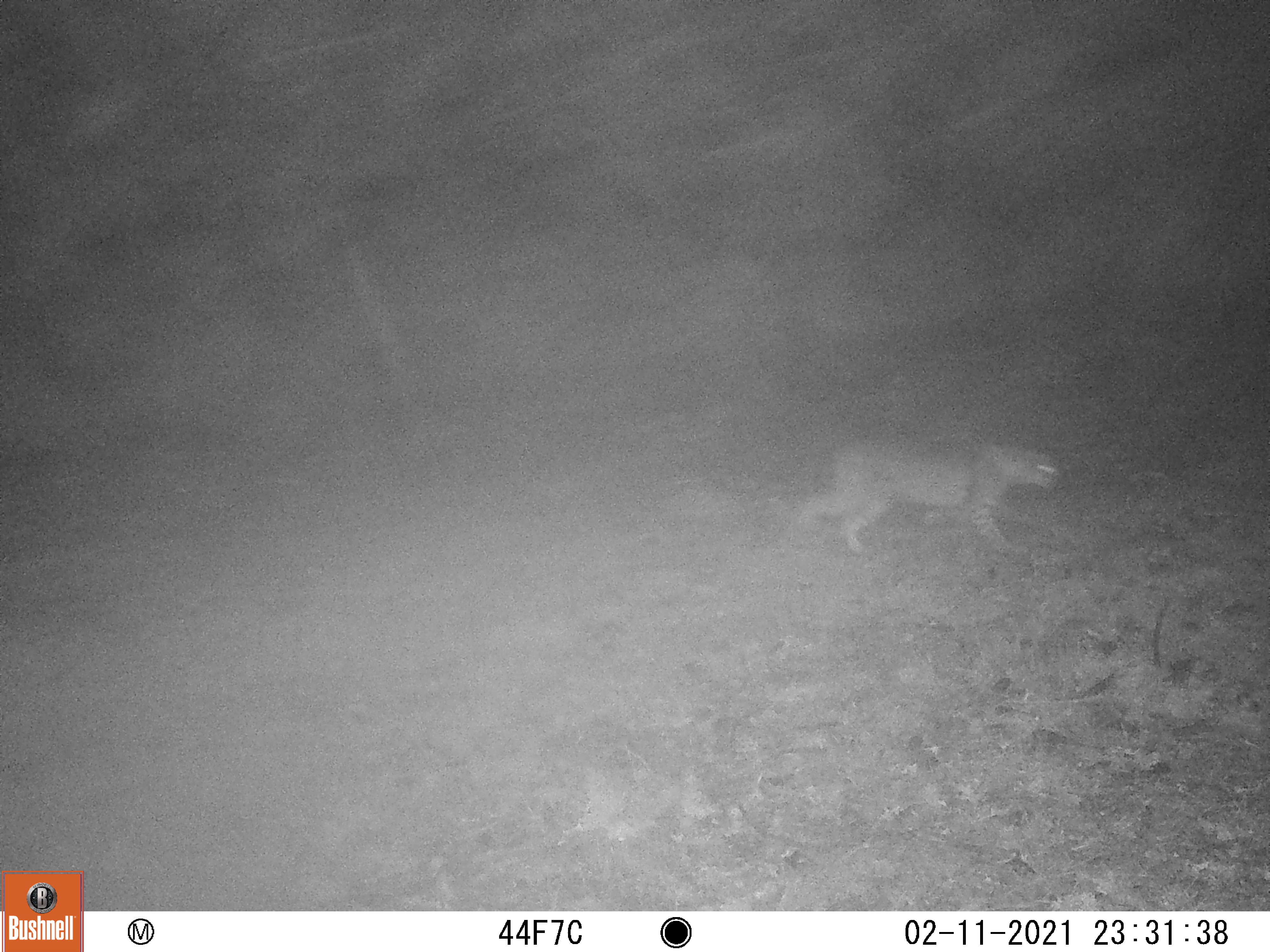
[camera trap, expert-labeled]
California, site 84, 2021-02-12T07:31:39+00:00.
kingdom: Animalia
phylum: Chordata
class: Mammalia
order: Carnivora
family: Felidae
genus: Lynx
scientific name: Lynx rufus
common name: bobcat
Bobcat (Lynx rufus).